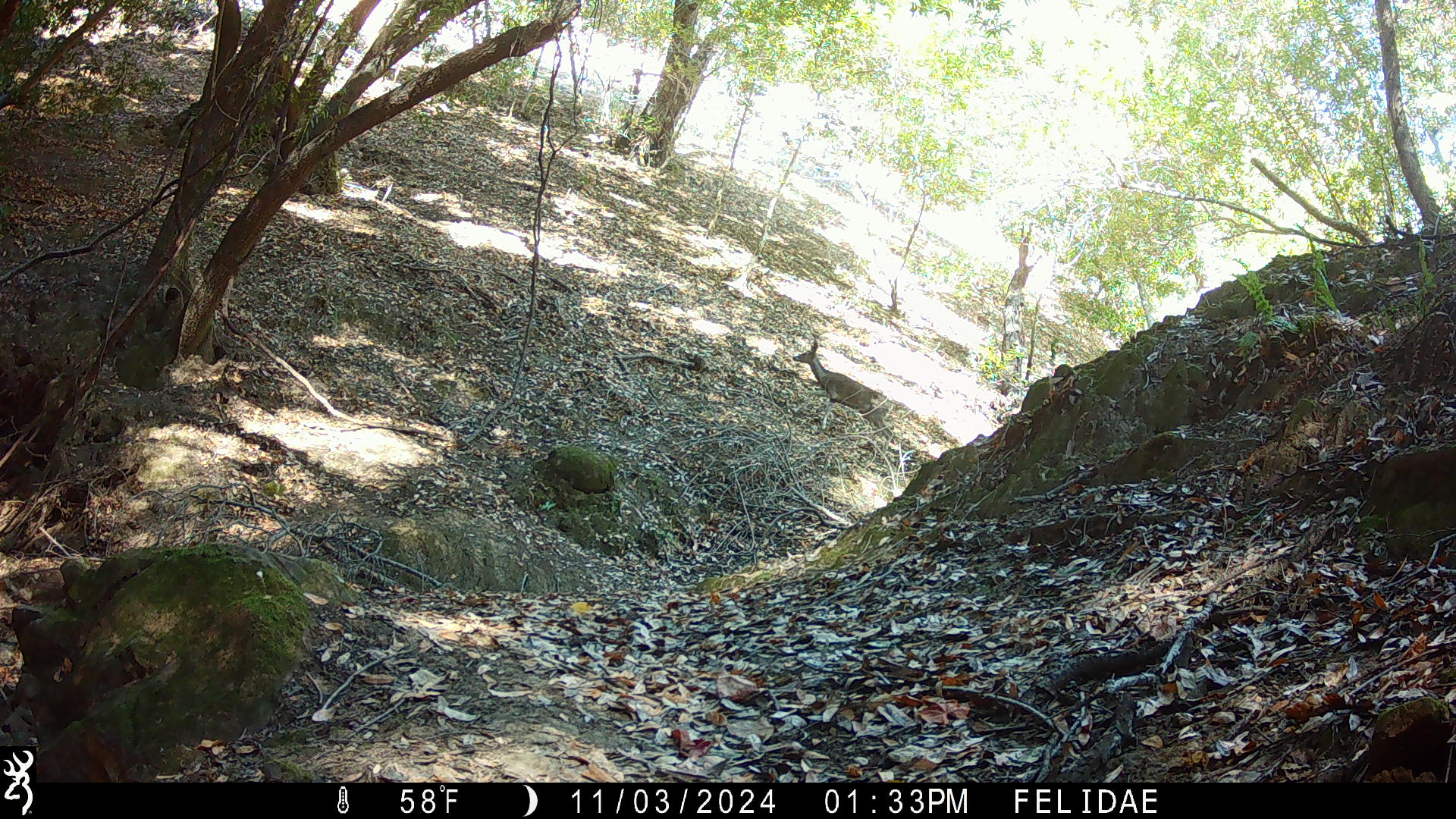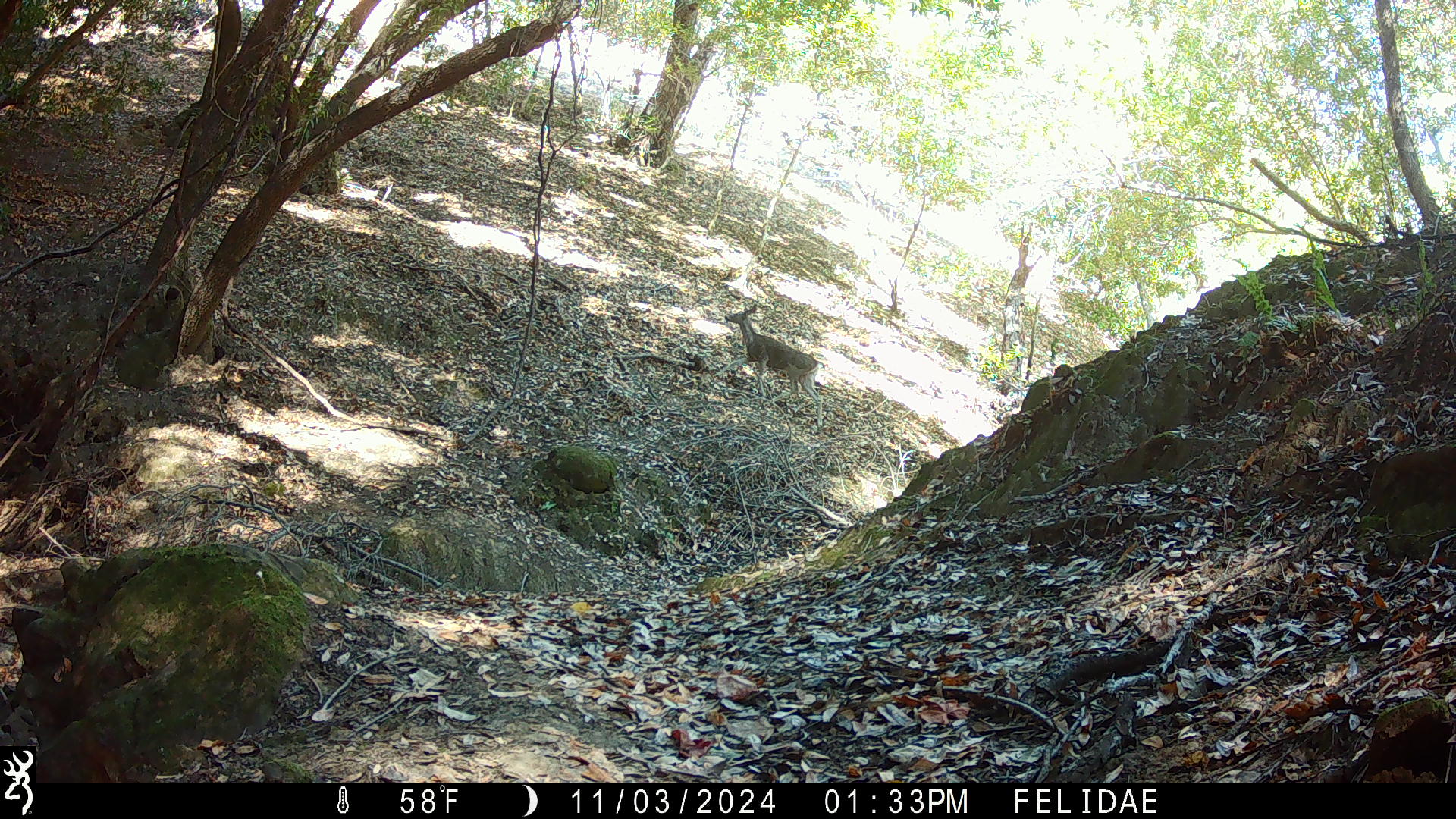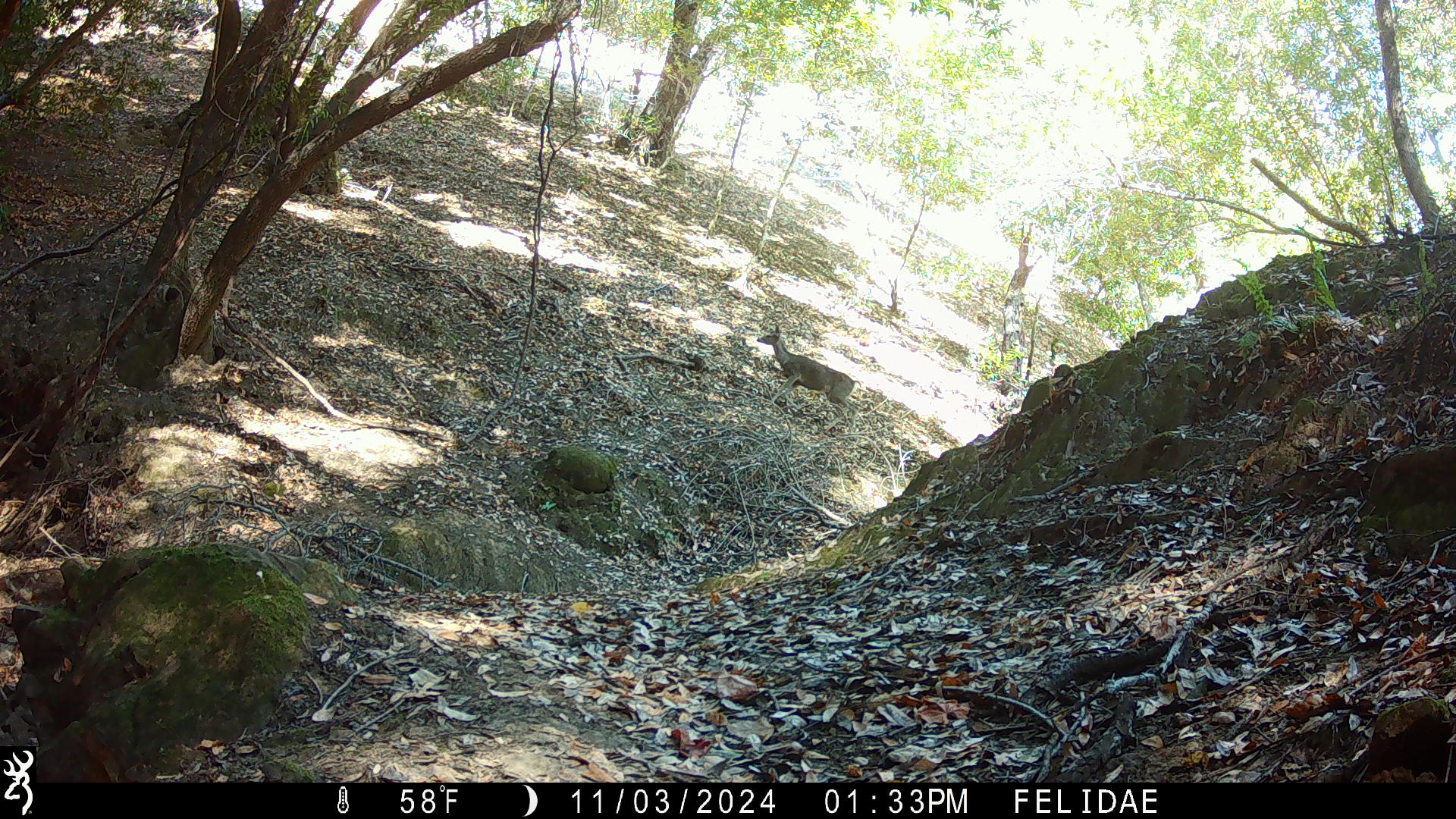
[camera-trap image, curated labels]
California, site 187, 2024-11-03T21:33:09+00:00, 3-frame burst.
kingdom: Animalia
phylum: Chordata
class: Mammalia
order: Artiodactyla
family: Cervidae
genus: Odocoileus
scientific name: Odocoileus hemionus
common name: mule deer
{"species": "mule deer (Odocoileus hemionus)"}